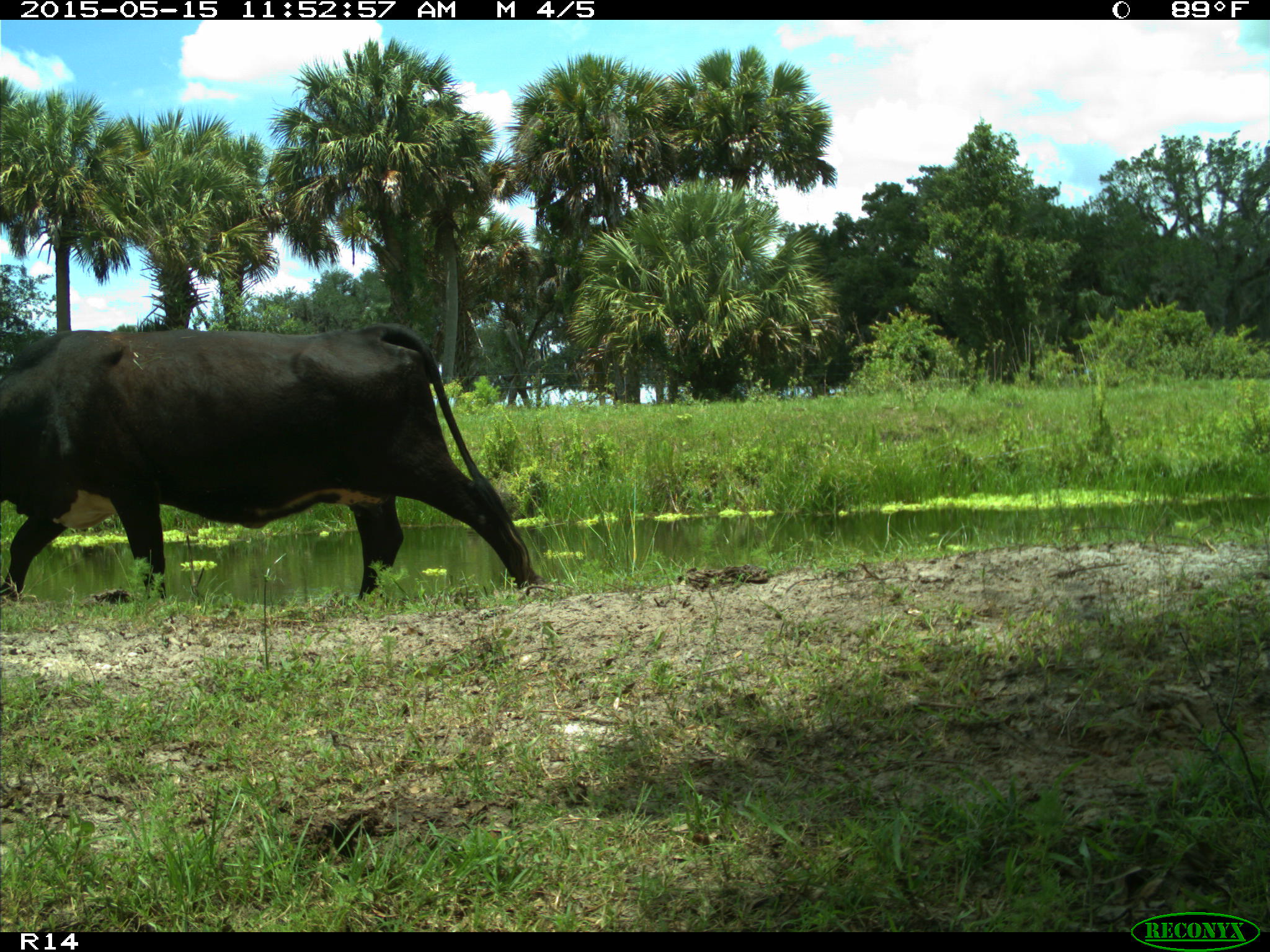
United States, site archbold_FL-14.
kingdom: Animalia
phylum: Chordata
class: Mammalia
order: Artiodactyla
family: Bovidae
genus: Bos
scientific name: Bos taurus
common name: domestic cow